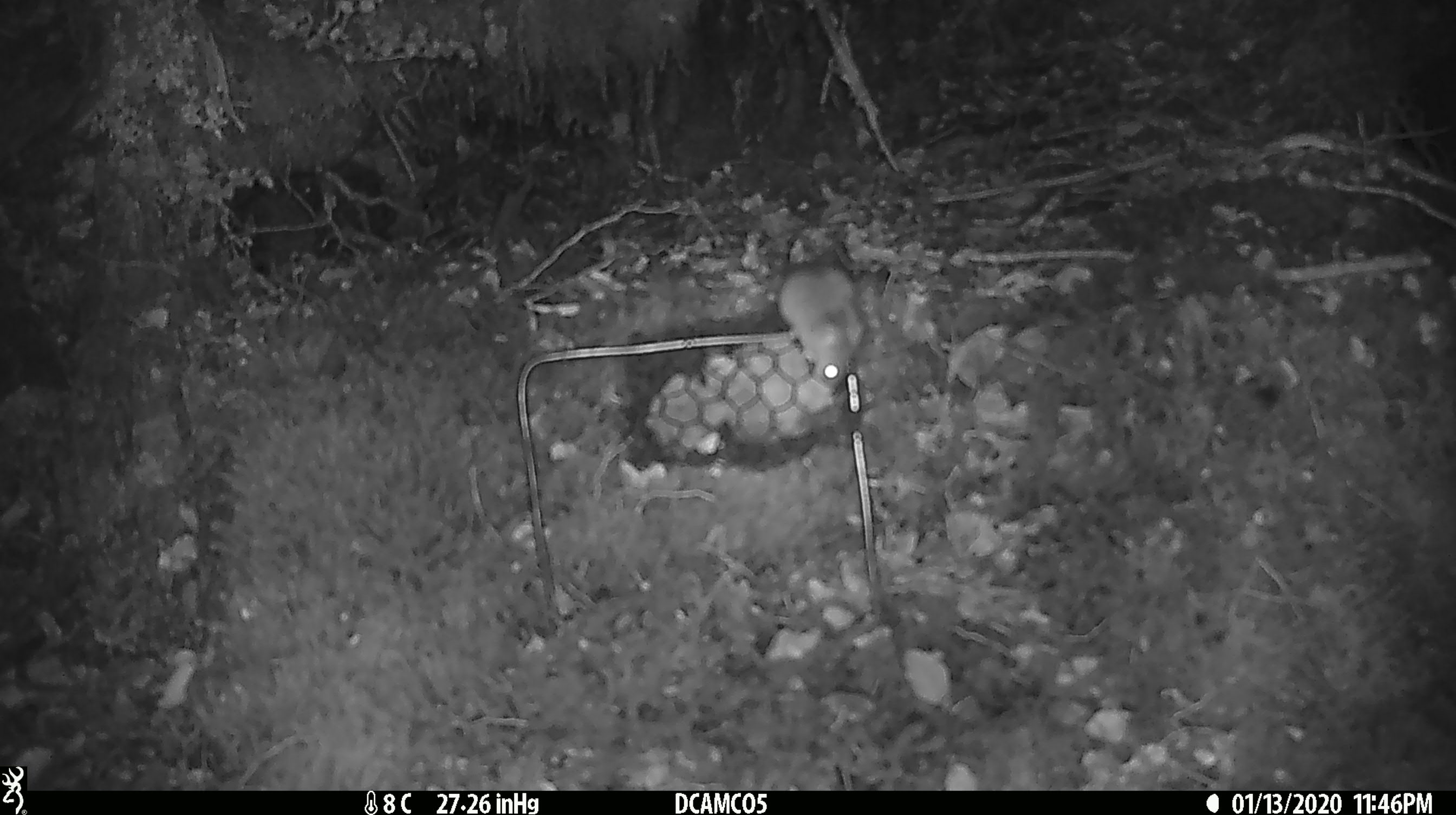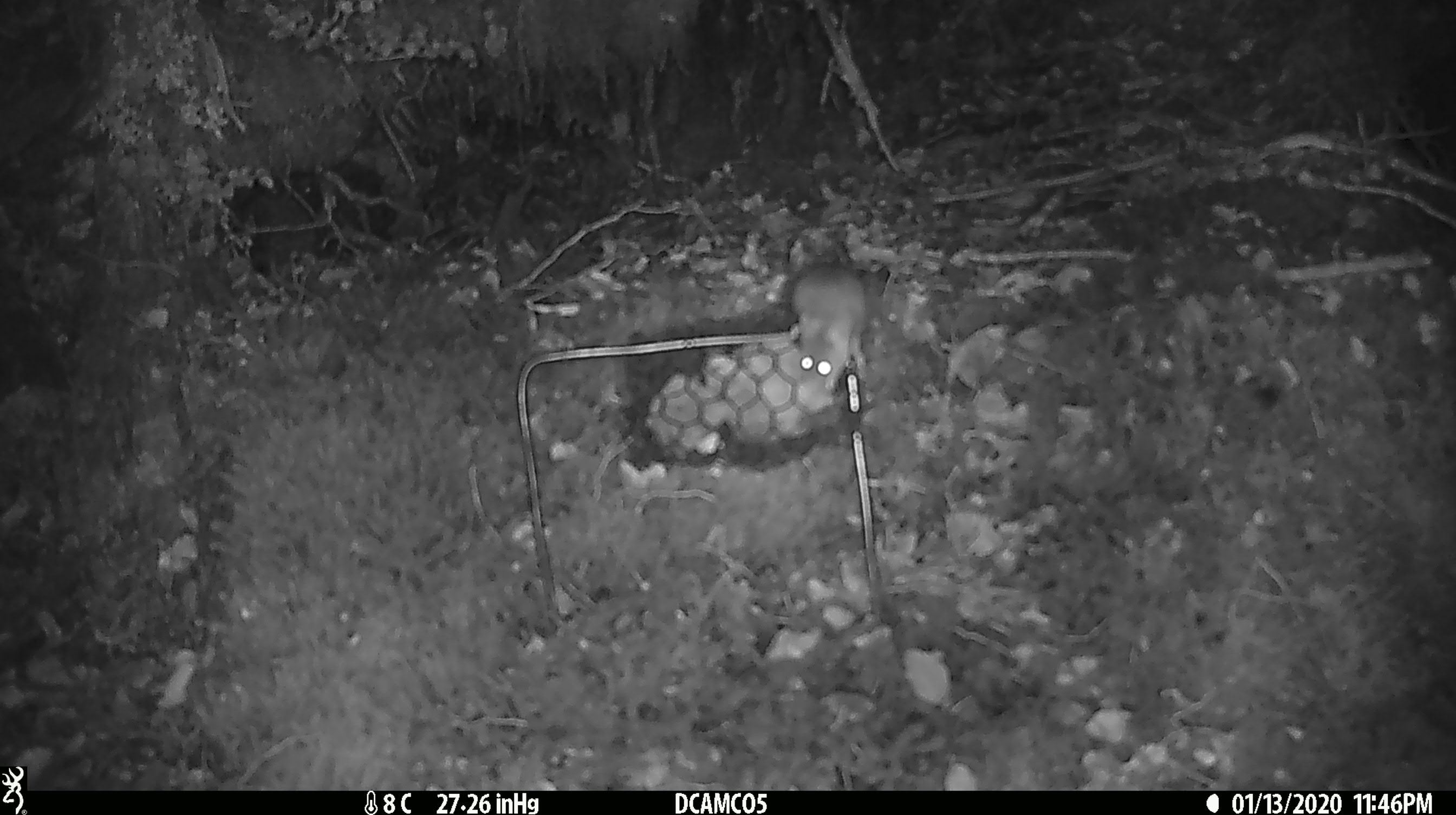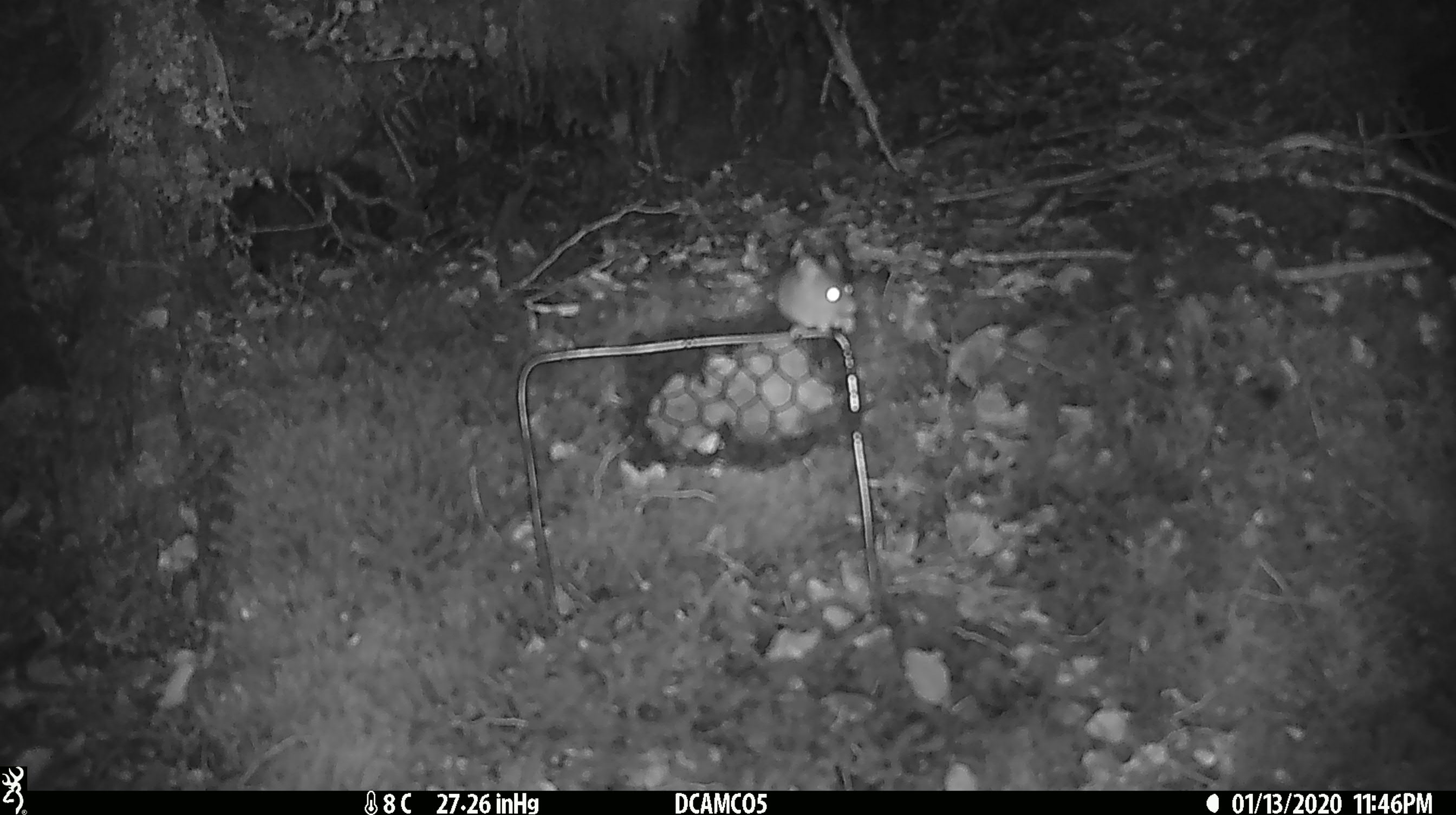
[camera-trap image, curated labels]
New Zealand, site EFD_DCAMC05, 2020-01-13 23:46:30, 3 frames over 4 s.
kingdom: Animalia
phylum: Chordata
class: Mammalia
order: Rodentia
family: Muridae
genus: Mus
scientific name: Mus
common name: mouse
Mouse (Mus).